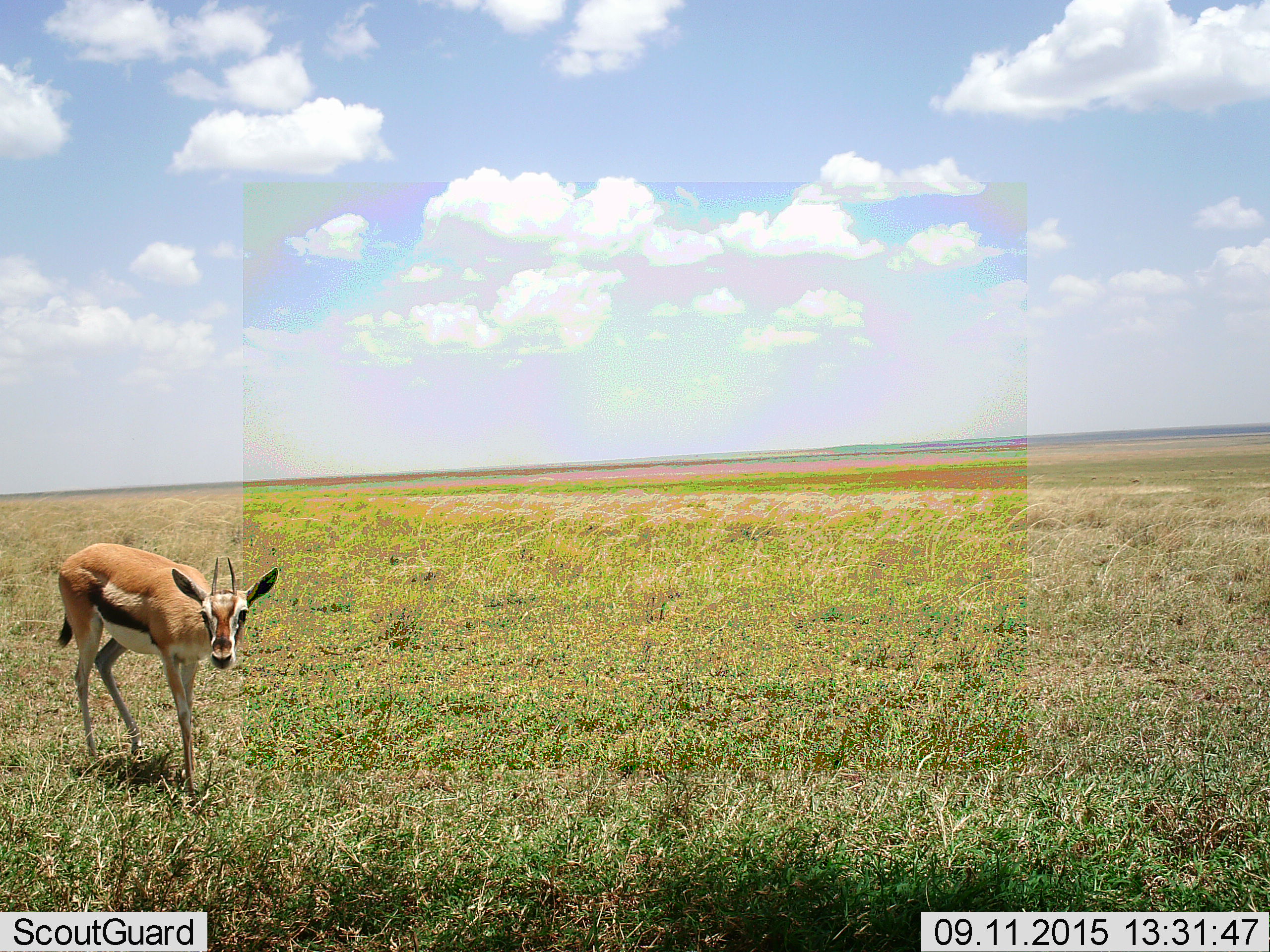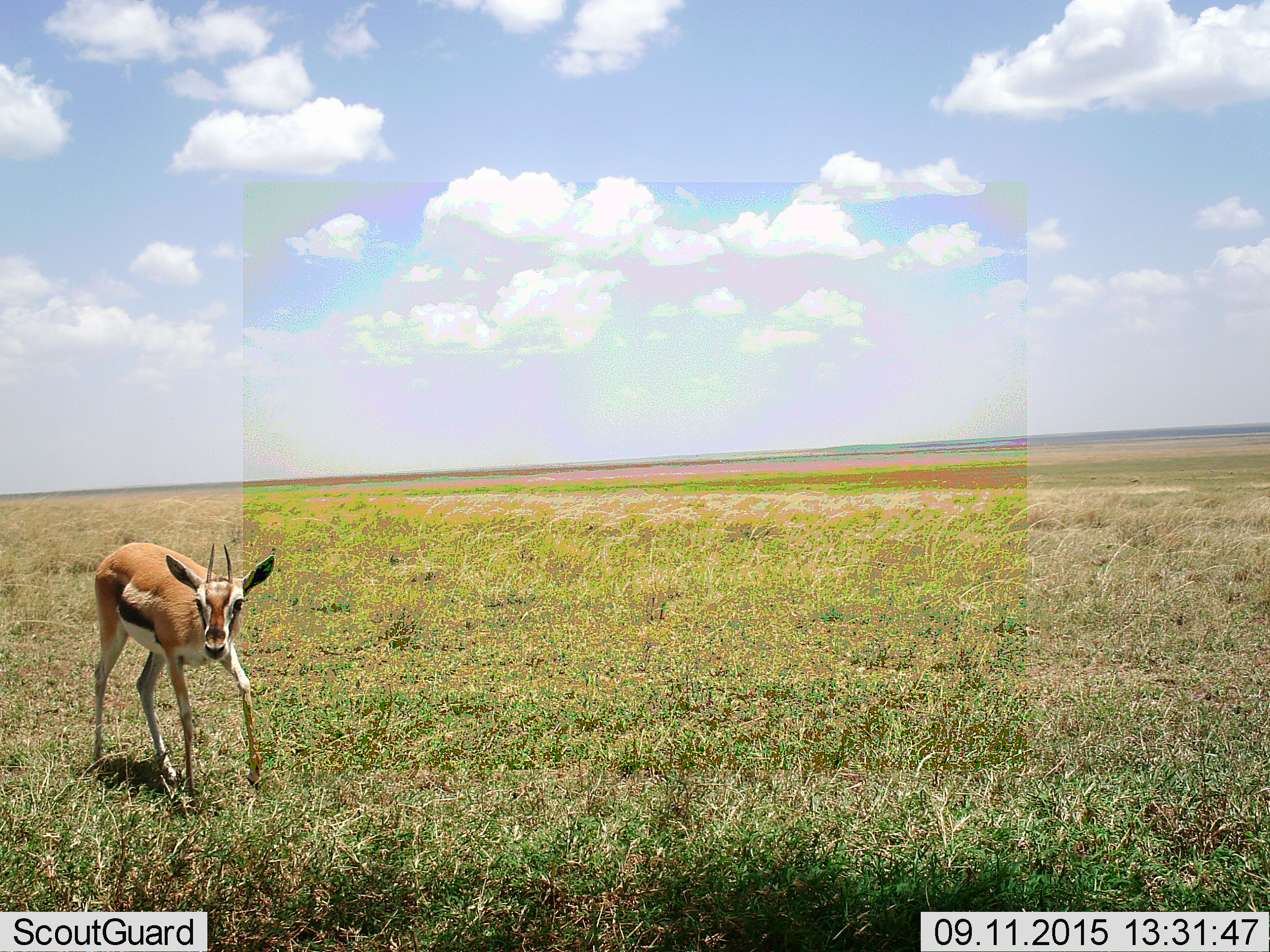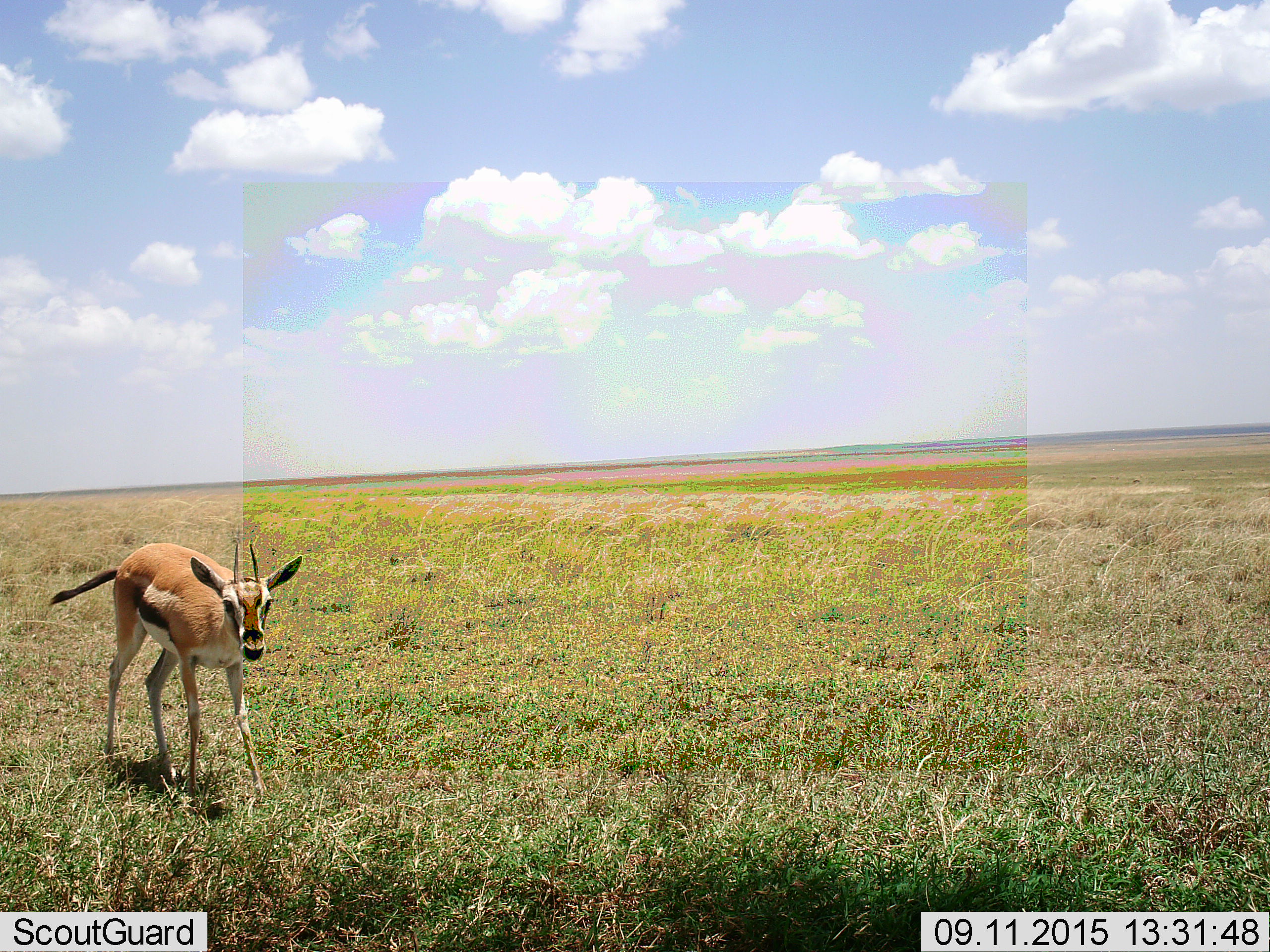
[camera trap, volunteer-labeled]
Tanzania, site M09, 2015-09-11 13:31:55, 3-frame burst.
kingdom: Animalia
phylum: Chordata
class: Mammalia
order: Artiodactyla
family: Bovidae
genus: Eudorcas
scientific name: Eudorcas thomsonii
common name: thomson's gazelle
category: gazellethomsons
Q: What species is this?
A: Gazellethomsons (thomson's gazelle) (Eudorcas thomsonii).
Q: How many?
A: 1.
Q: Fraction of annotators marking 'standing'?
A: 40%.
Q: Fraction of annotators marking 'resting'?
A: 0%.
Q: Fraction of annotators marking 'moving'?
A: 70%.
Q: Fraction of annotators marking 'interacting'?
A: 0%.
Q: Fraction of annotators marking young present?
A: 10%.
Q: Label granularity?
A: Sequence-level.